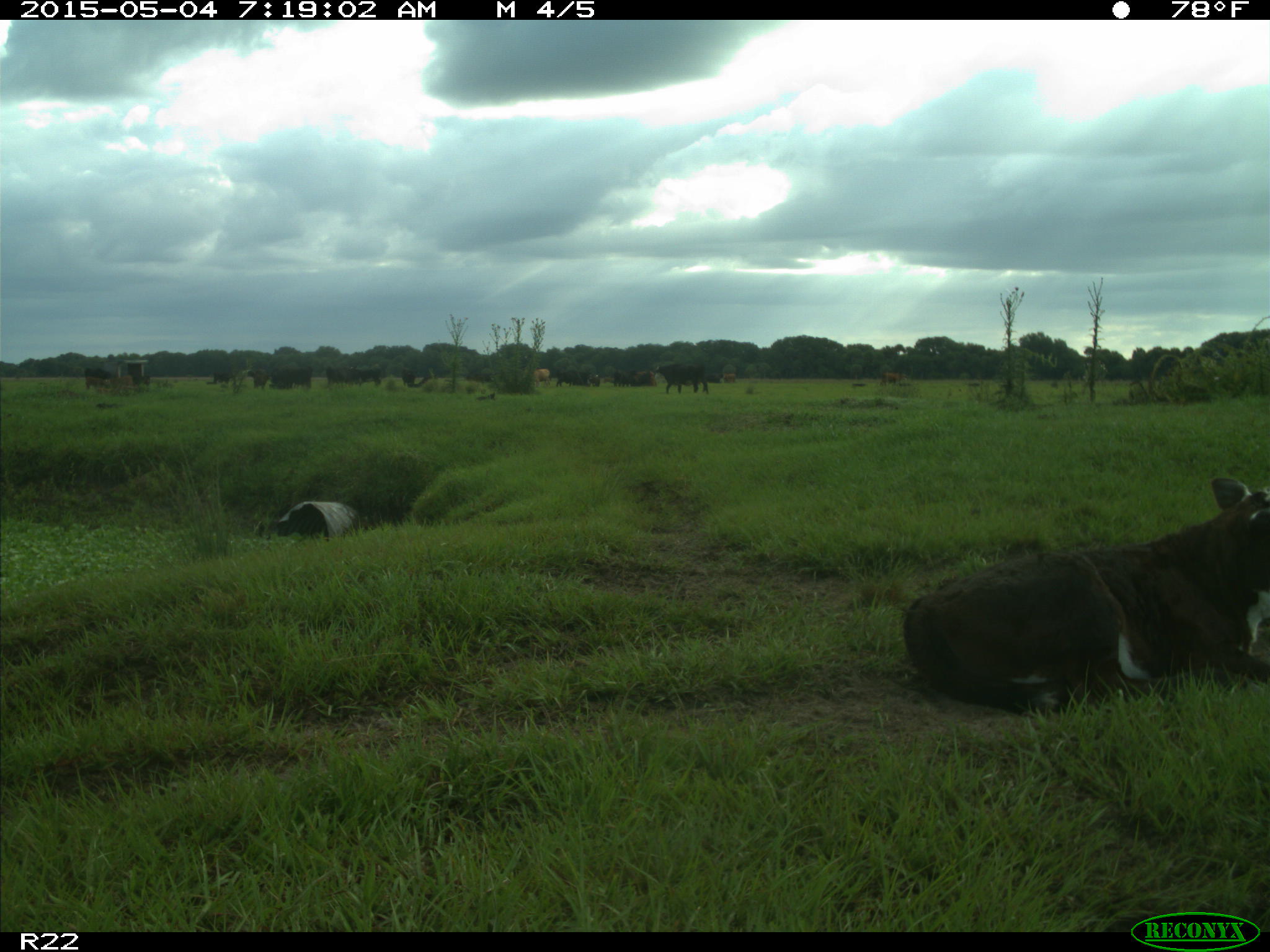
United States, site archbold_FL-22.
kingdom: Animalia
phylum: Chordata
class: Mammalia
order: Artiodactyla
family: Bovidae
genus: Bos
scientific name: Bos taurus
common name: domestic cow